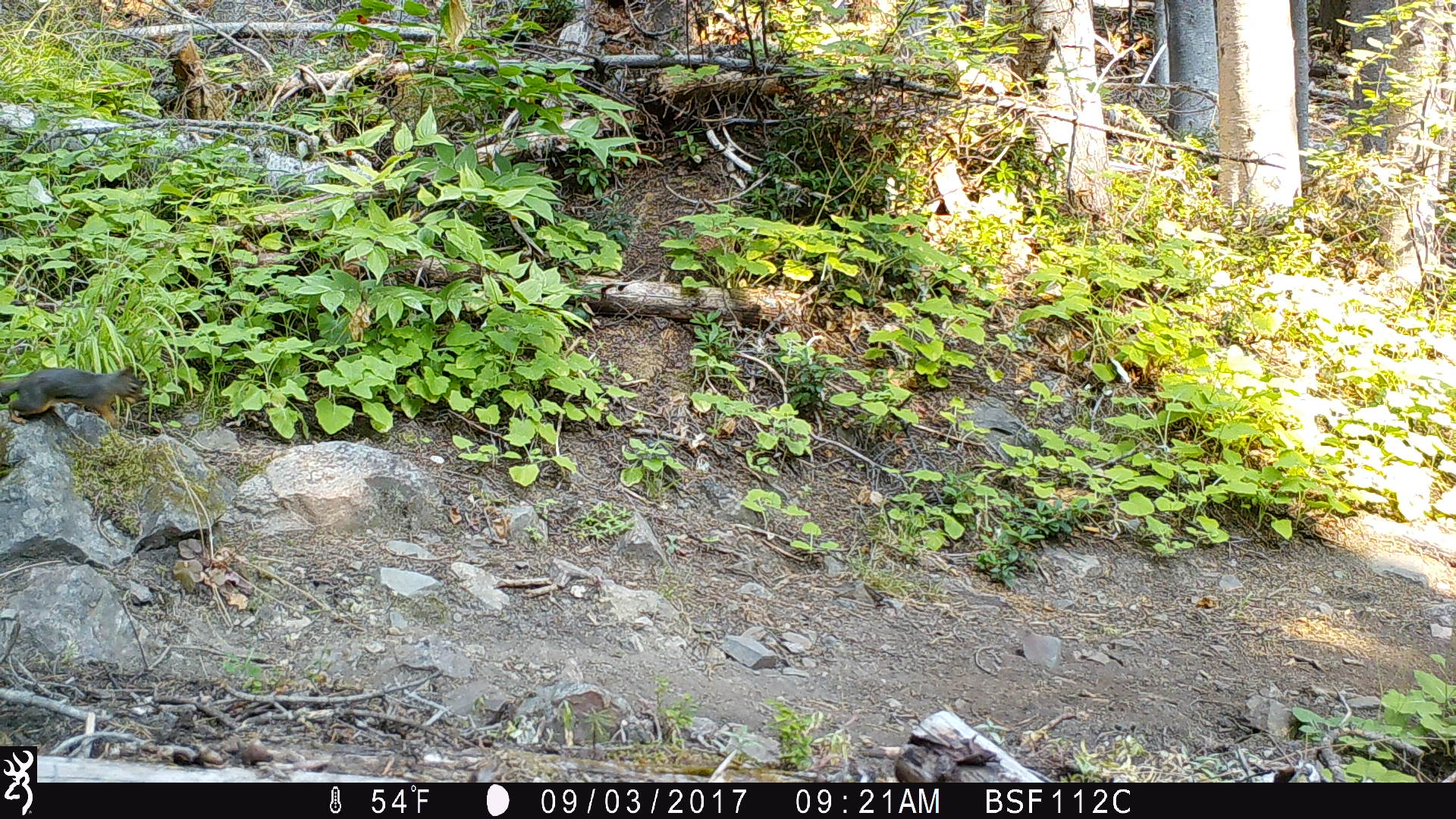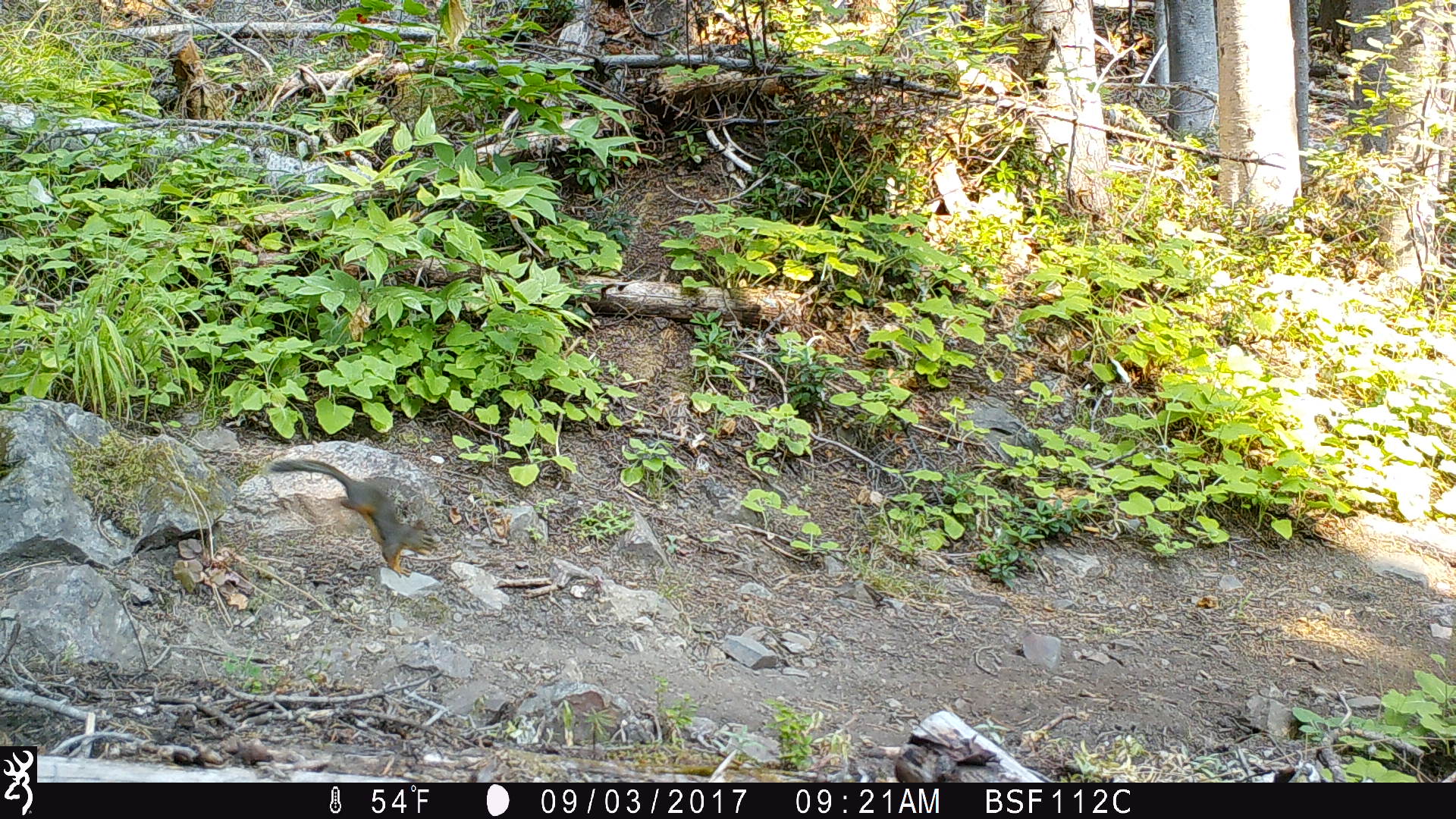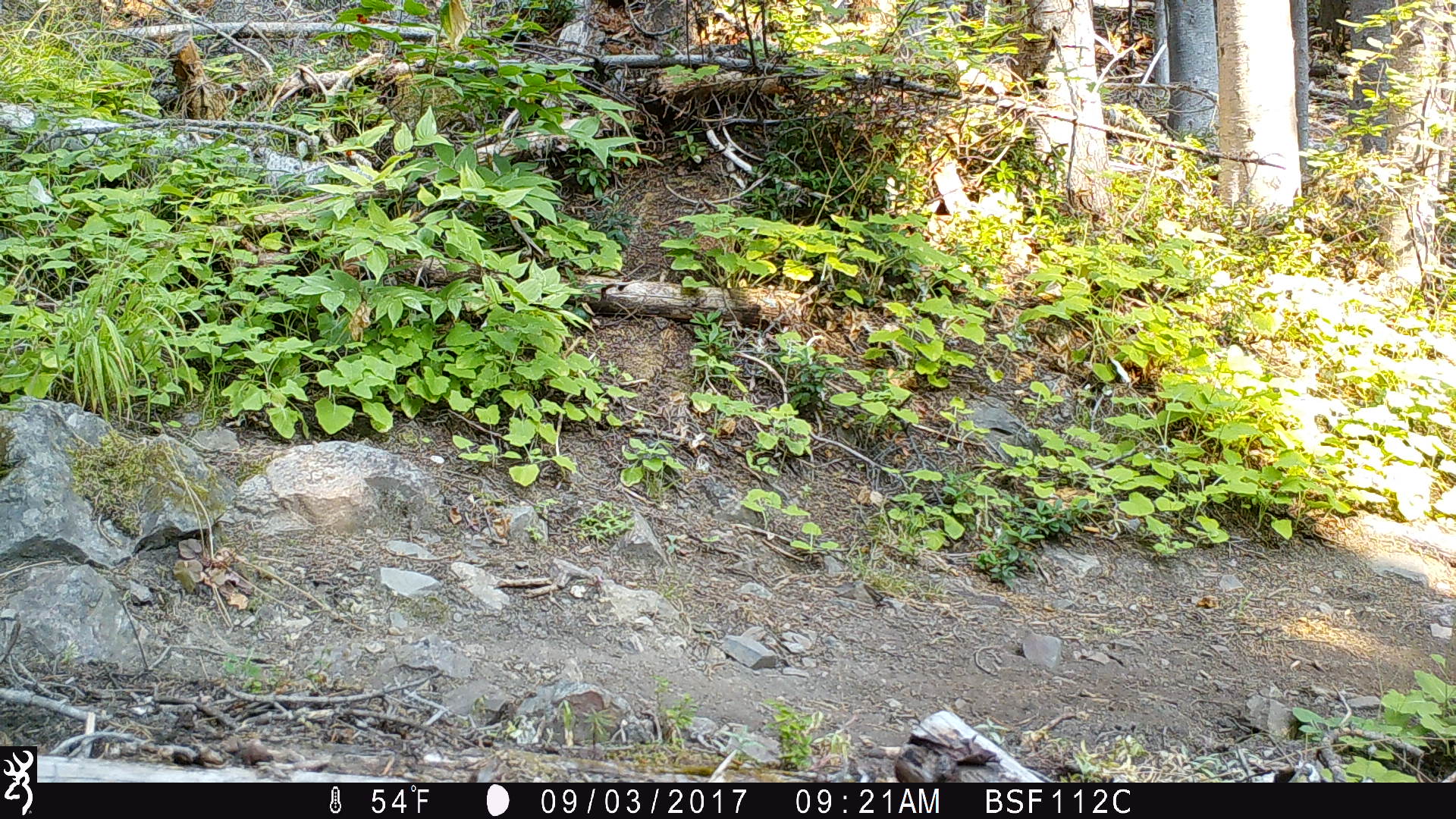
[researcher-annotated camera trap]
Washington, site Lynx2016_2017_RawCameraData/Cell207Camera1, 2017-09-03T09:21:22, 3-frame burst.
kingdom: Animalia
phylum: Chordata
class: Mammalia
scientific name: Mammalia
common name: small mammal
Small mammal (Mammalia). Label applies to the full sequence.